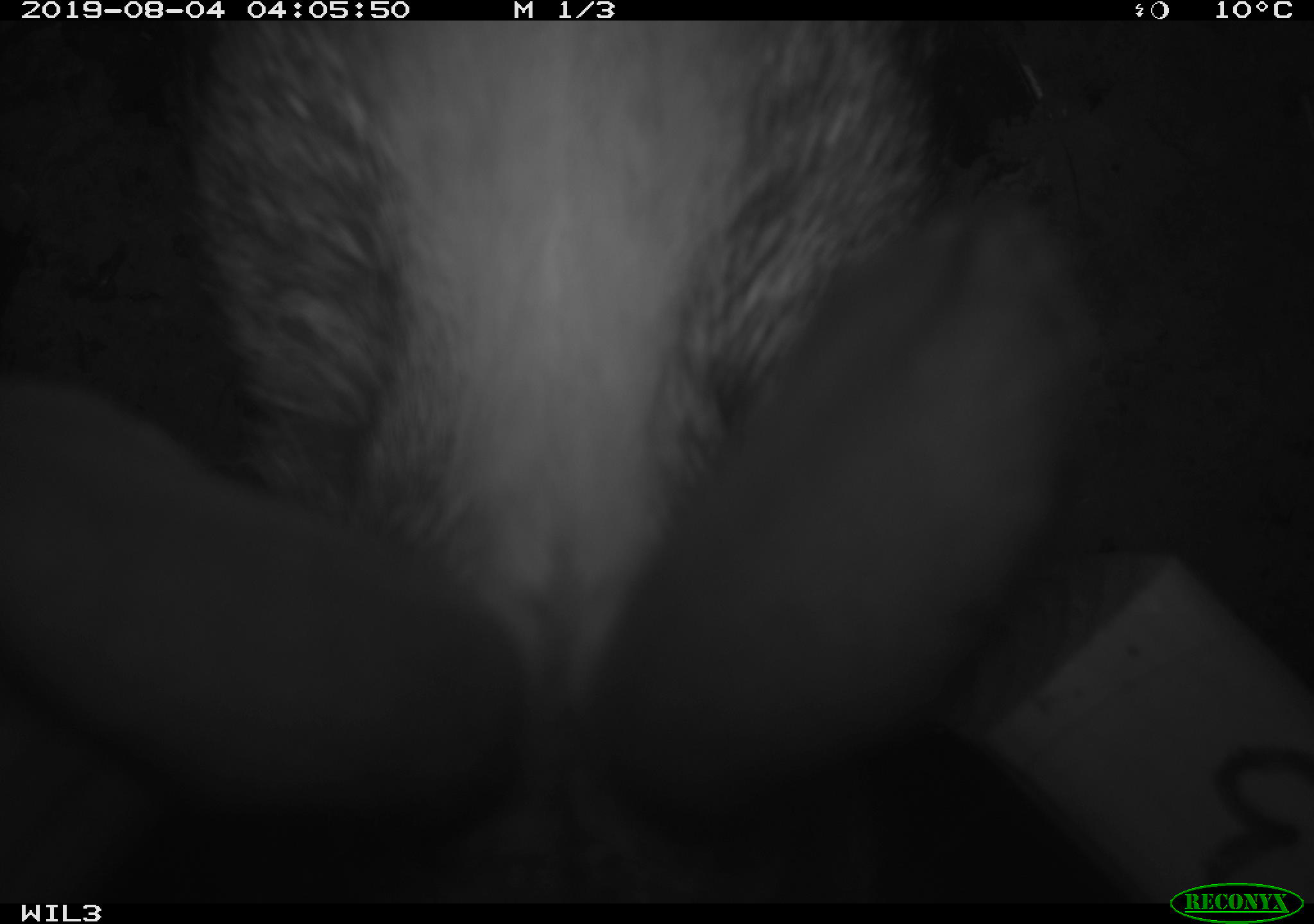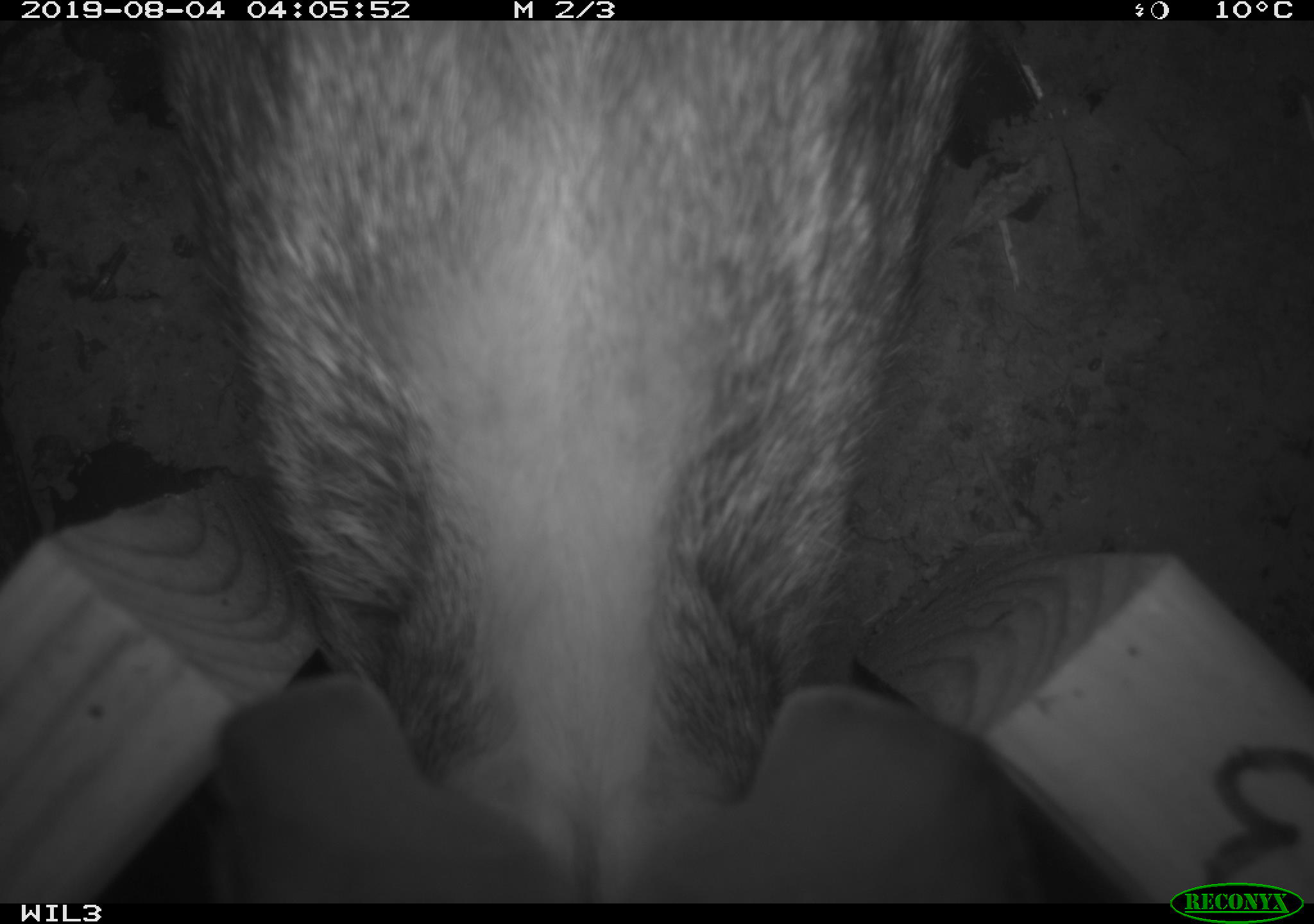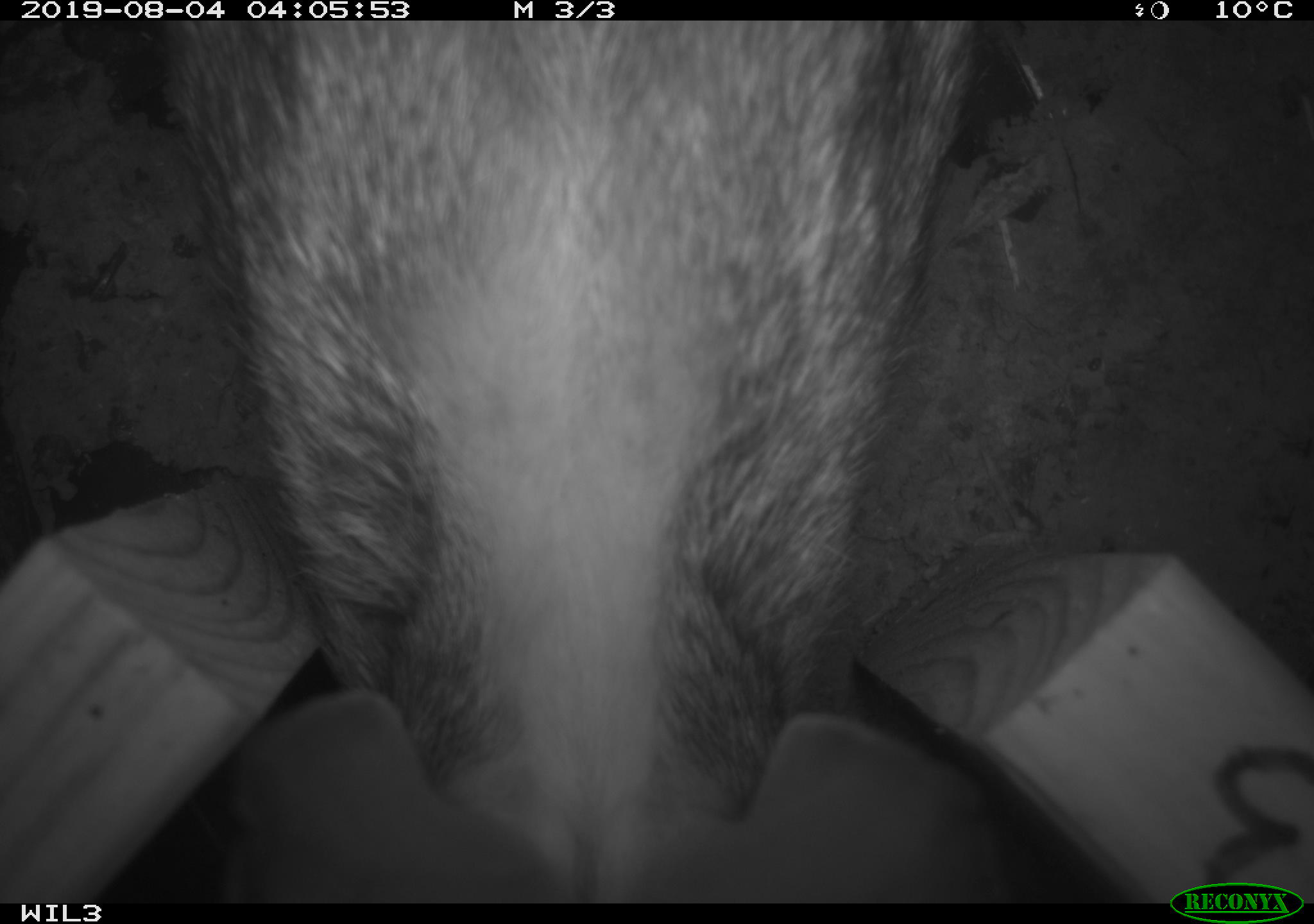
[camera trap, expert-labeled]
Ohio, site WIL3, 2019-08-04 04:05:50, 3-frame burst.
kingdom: Animalia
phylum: Chordata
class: Mammalia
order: Lagomorpha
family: Leporidae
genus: Sylvilagus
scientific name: Sylvilagus floridanus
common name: eastern cottontail